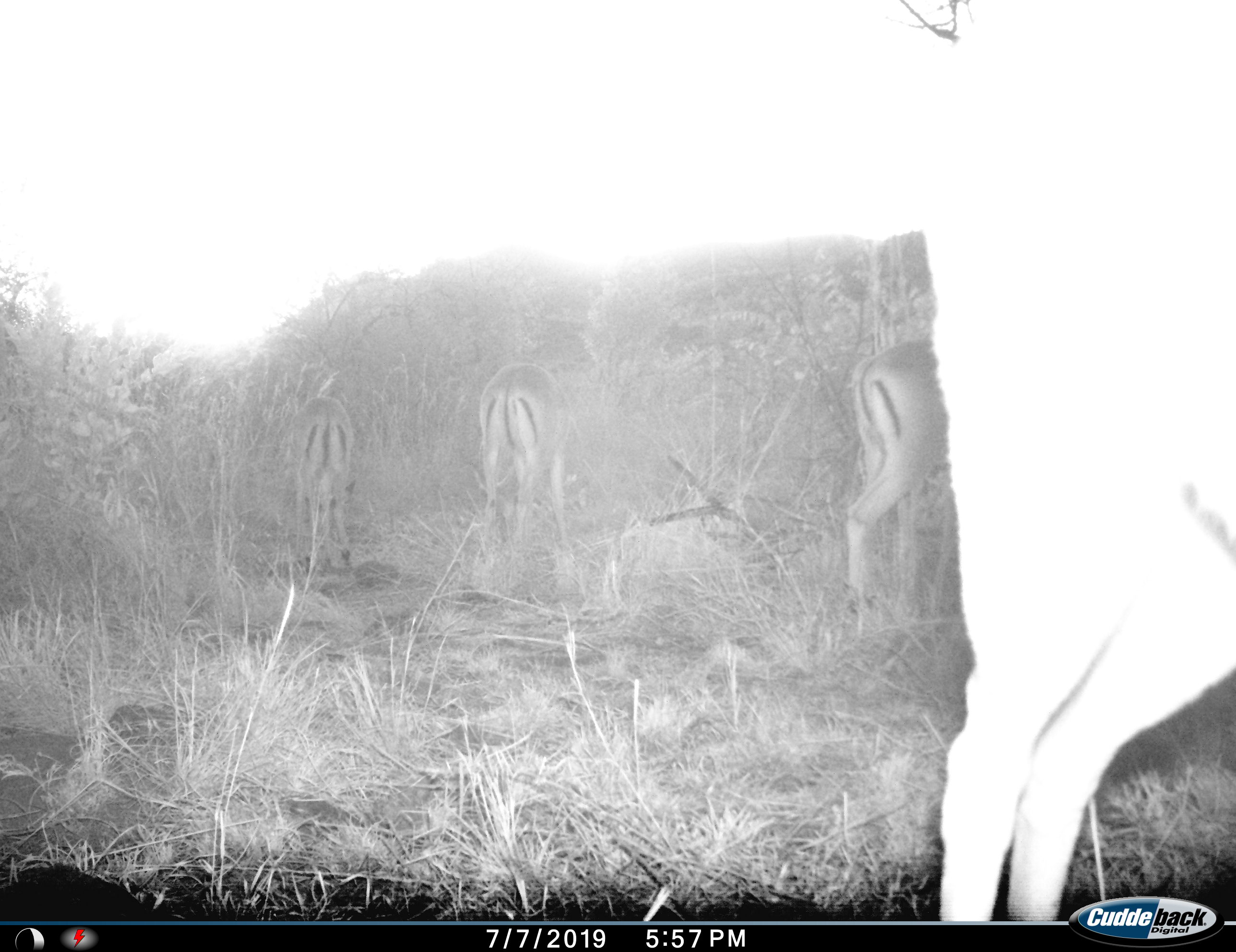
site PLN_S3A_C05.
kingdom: Animalia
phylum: Chordata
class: Mammalia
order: Artiodactyla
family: Bovidae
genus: Aepyceros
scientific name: Aepyceros melampus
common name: impala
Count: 4.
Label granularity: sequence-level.